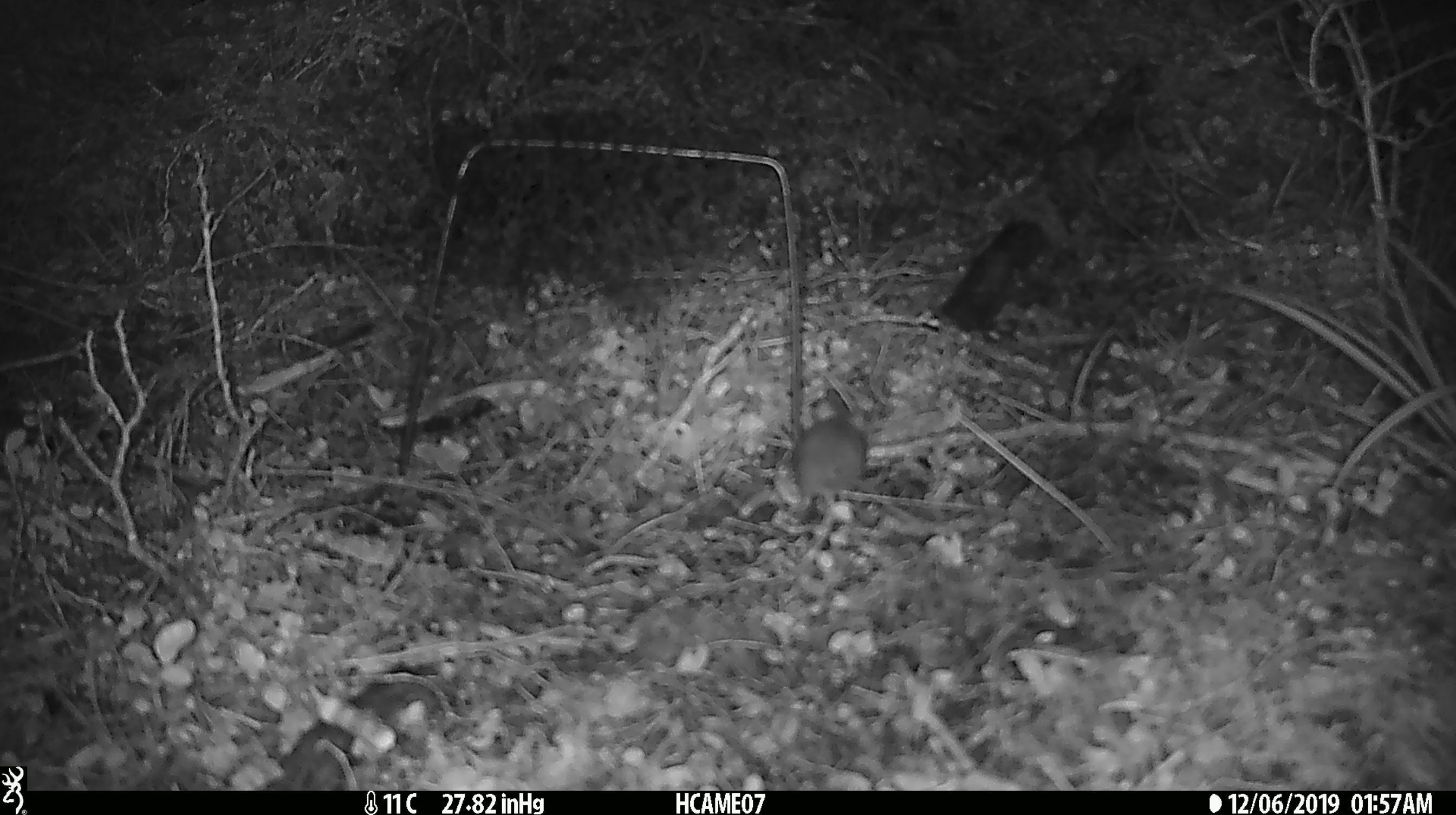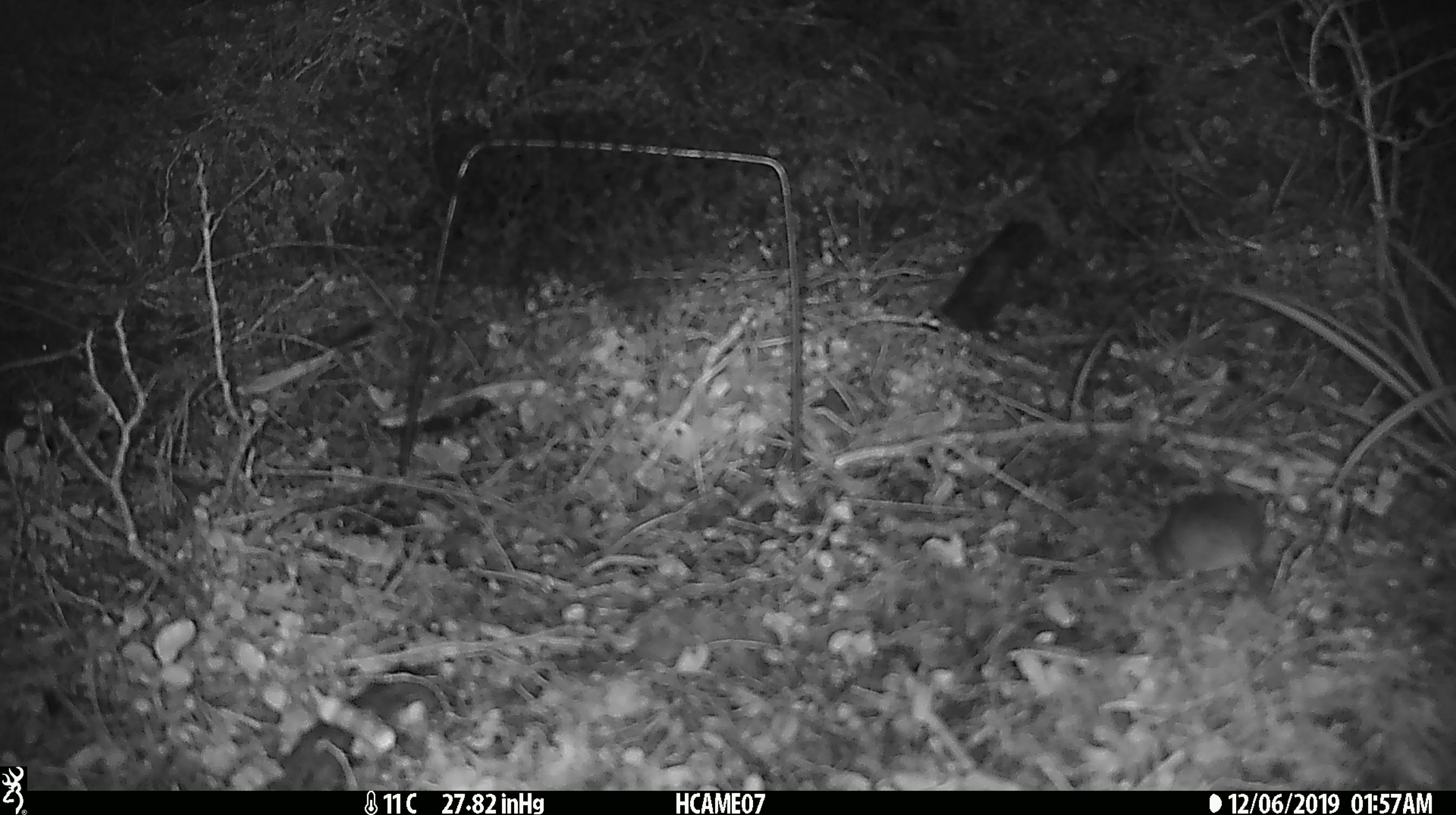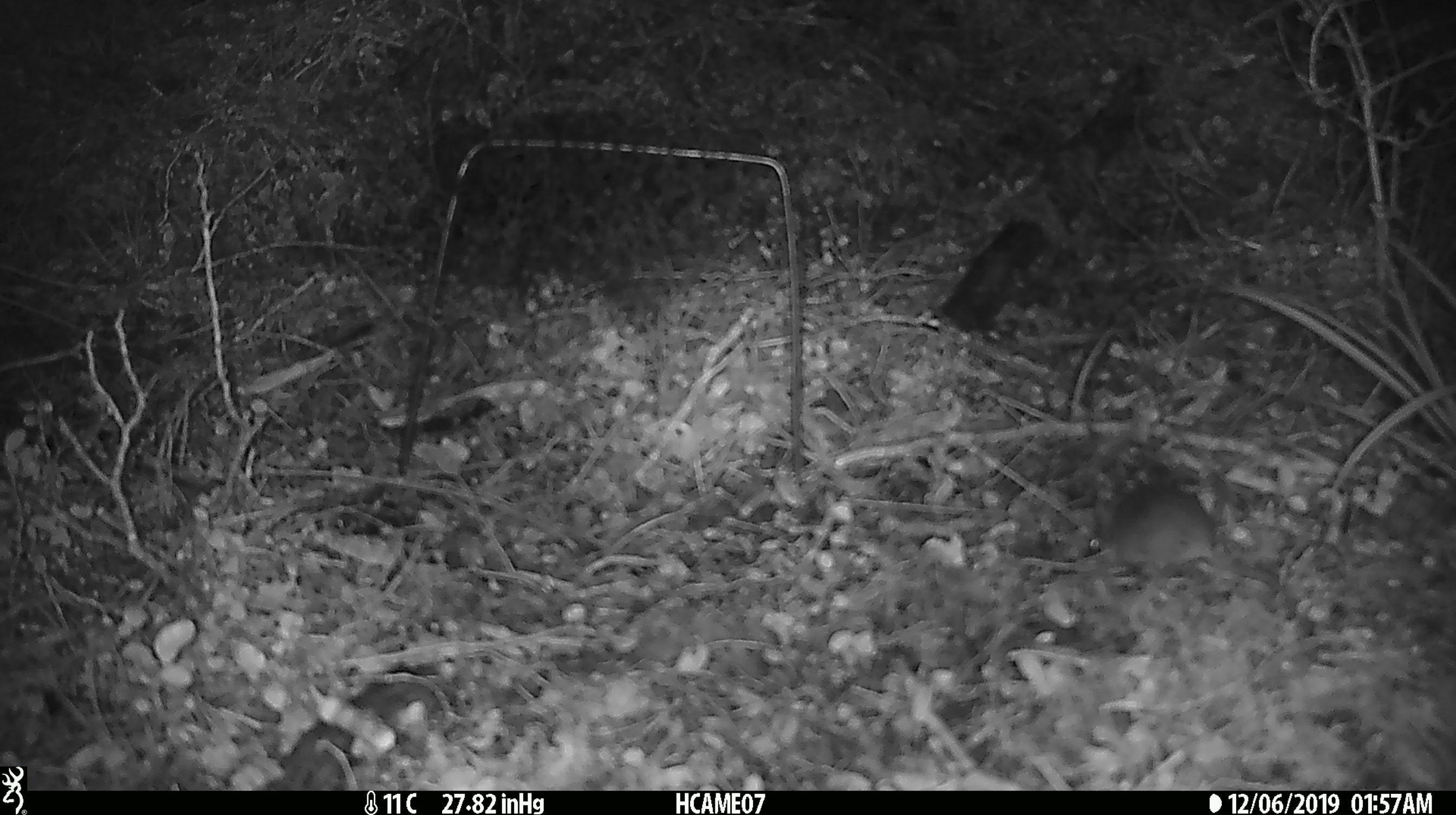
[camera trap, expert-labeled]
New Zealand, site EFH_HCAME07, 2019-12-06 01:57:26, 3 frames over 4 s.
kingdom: Animalia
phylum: Chordata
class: Mammalia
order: Rodentia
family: Muridae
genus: Mus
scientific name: Mus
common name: mouse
Mouse (Mus).